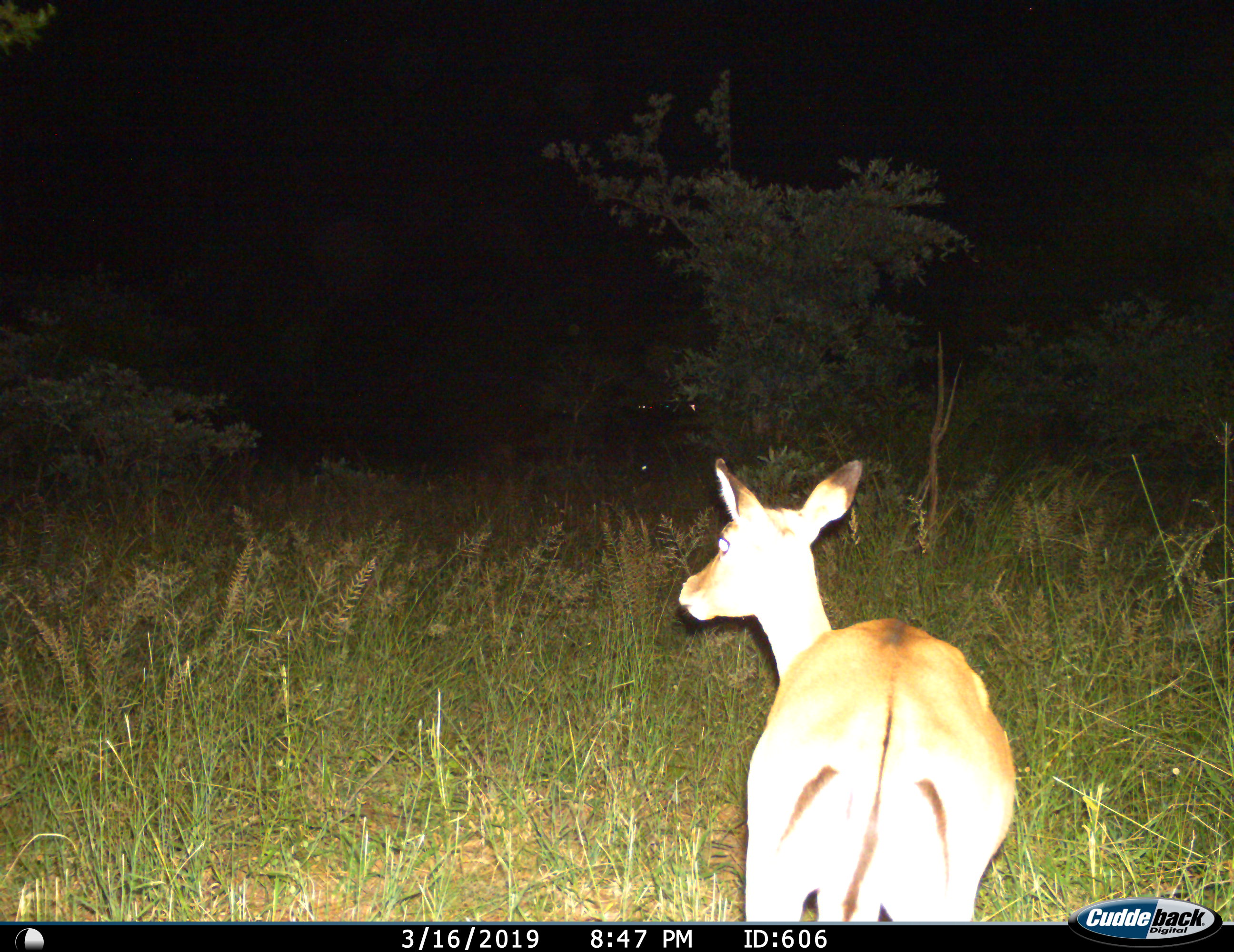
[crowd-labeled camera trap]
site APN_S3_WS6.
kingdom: Animalia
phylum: Chordata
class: Mammalia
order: Artiodactyla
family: Bovidae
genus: Aepyceros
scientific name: Aepyceros melampus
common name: impala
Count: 1.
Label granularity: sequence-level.